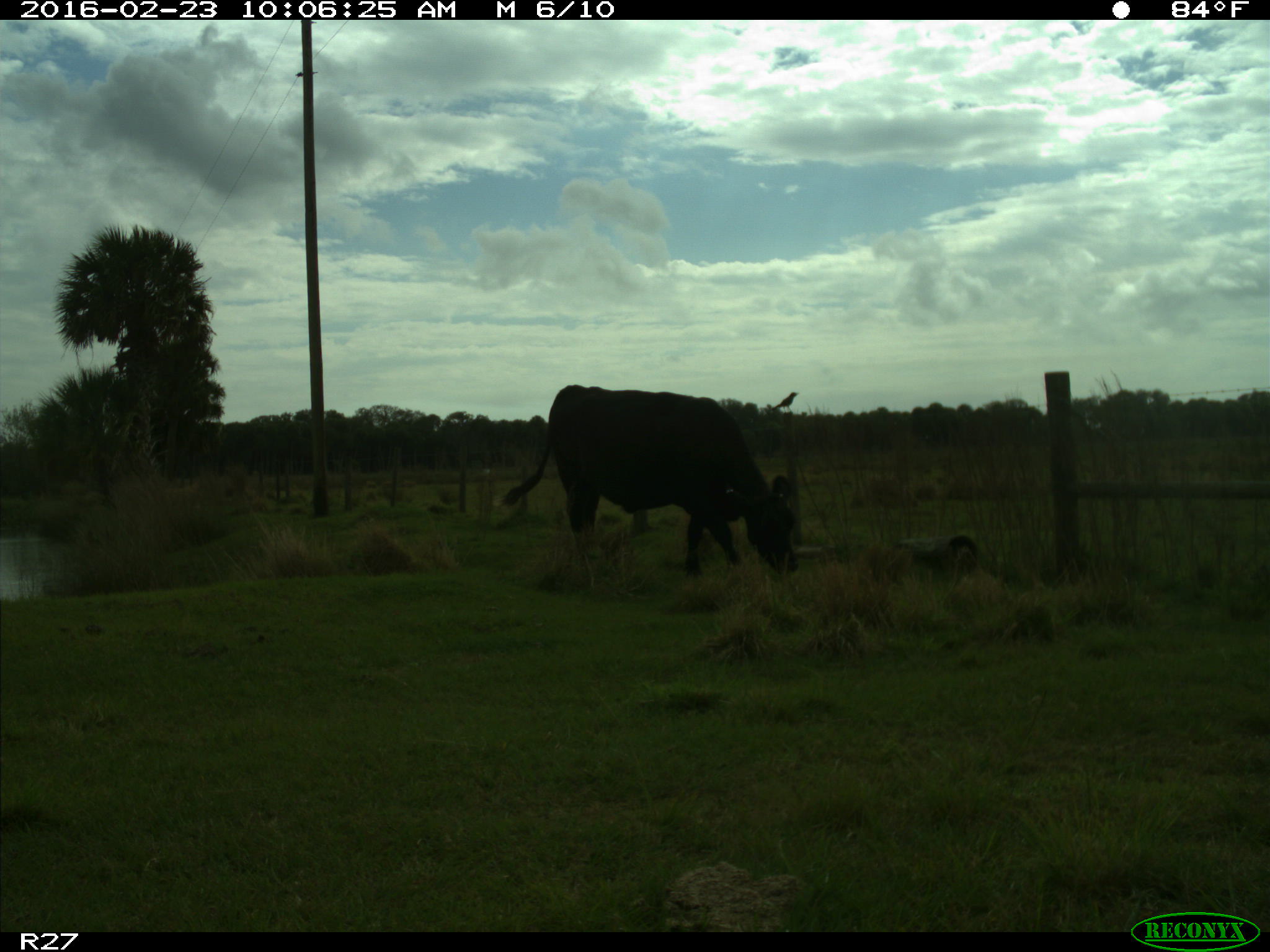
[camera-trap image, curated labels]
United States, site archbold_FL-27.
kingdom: Animalia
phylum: Chordata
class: Mammalia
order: Artiodactyla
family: Bovidae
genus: Bos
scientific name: Bos taurus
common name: domestic cow